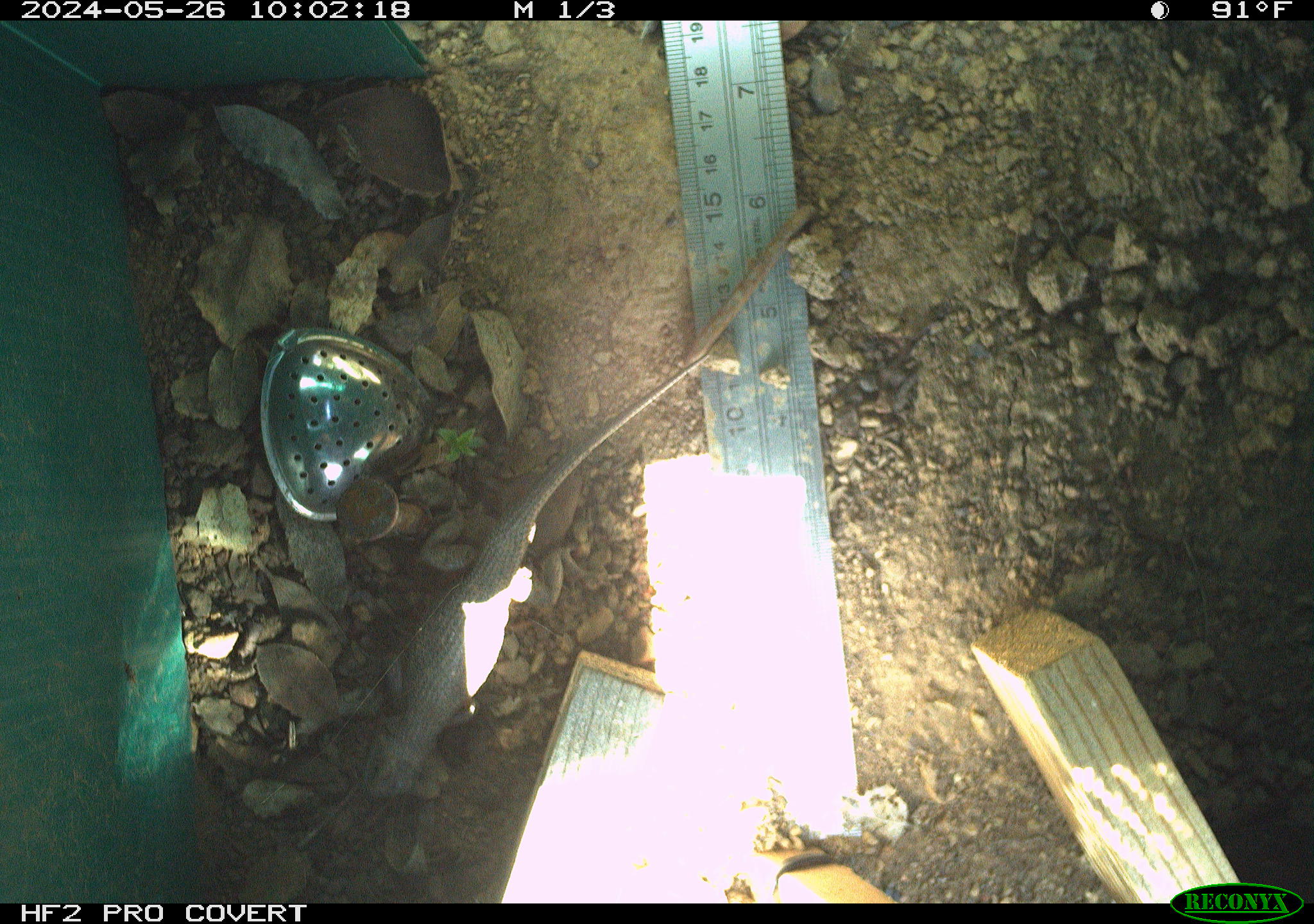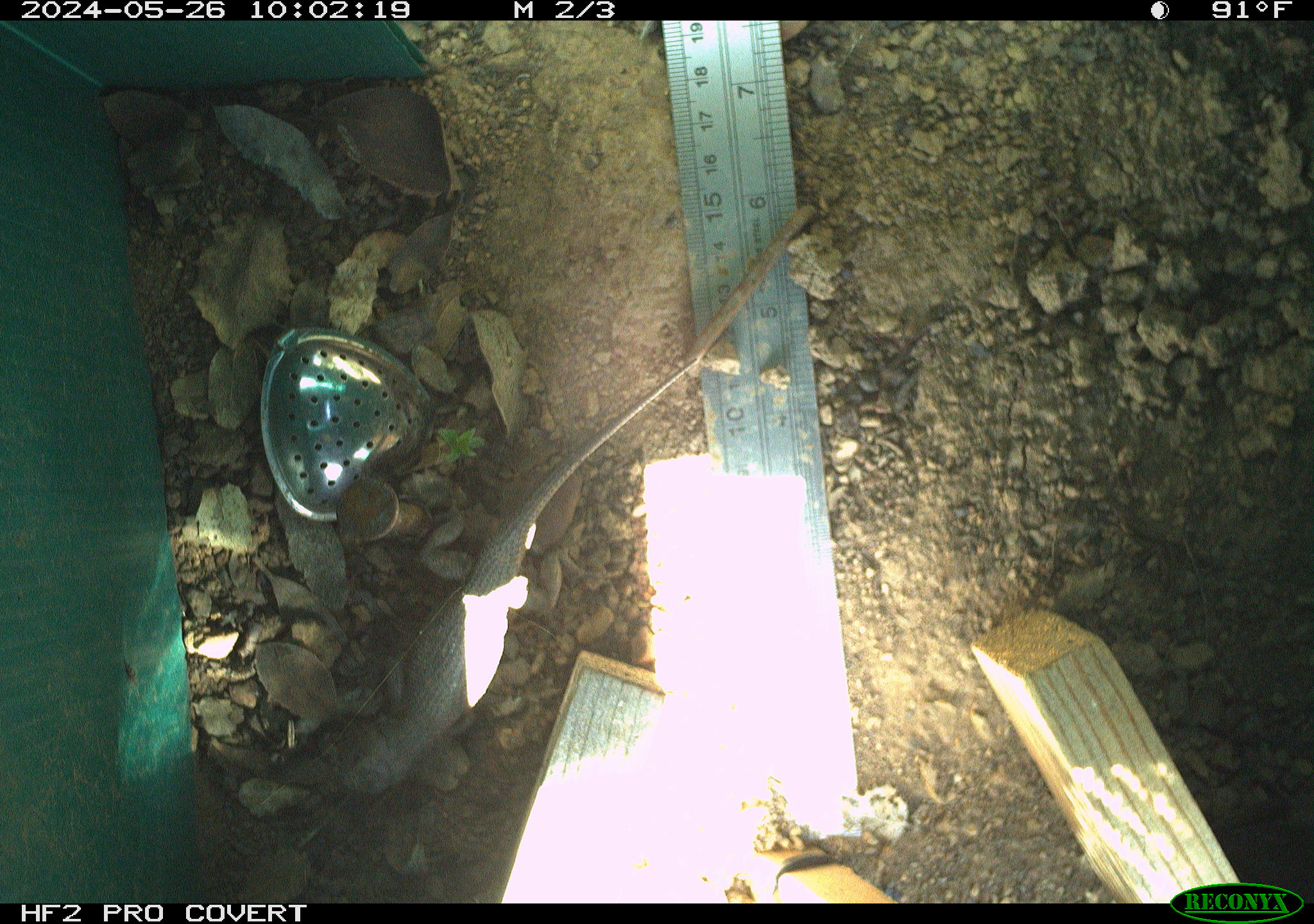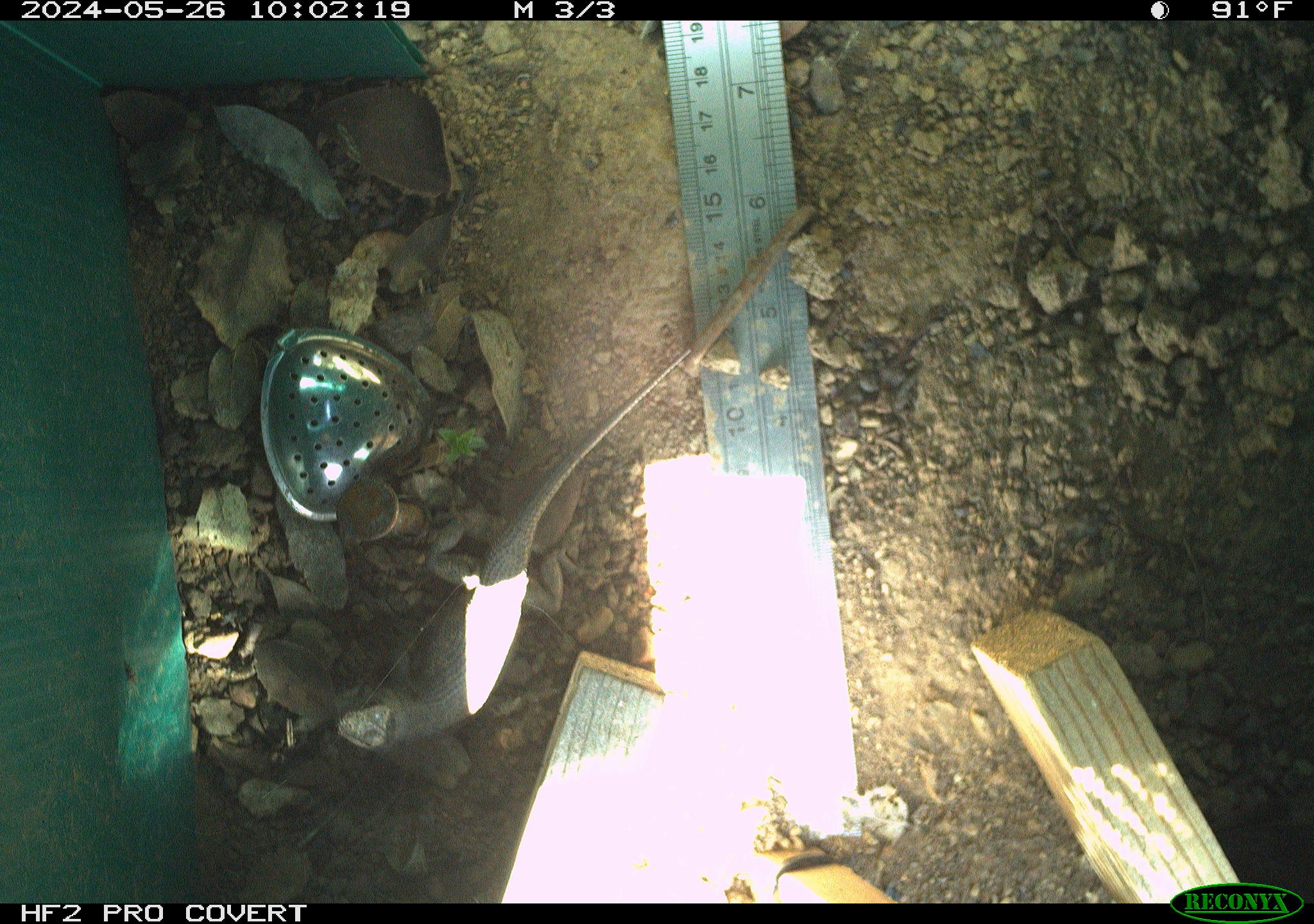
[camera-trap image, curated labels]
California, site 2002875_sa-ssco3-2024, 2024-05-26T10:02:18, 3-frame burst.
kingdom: Animalia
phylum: Chordata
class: Reptilia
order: Squamata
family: Phrynosomatidae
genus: Sceloporus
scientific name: Sceloporus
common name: spiny lizards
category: sceloporus species